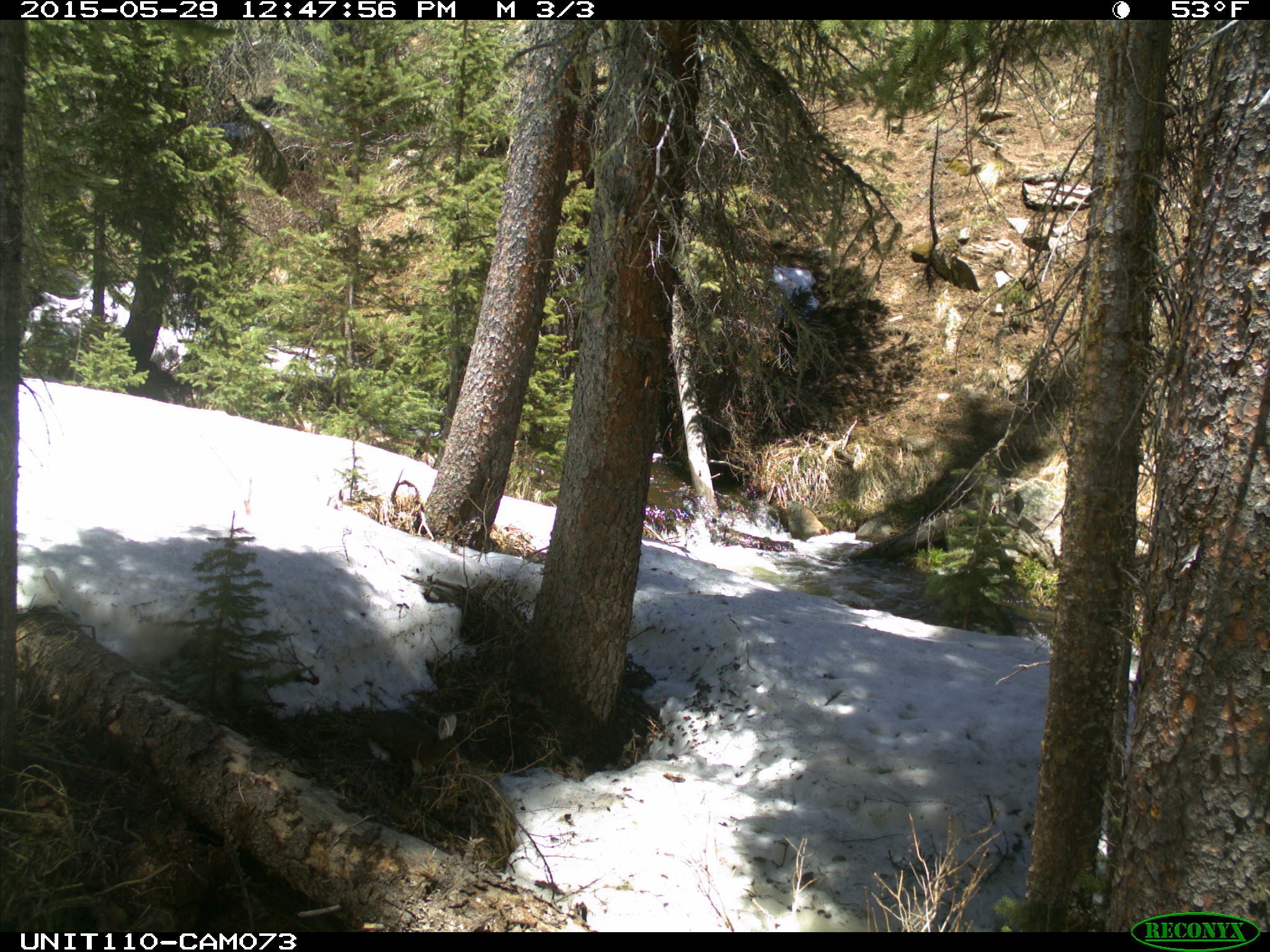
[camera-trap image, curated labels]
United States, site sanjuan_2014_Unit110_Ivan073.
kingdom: Animalia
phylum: Chordata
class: Mammalia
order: Lagomorpha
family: Leporidae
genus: Lepus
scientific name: Lepus americanus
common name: snowshoe hare